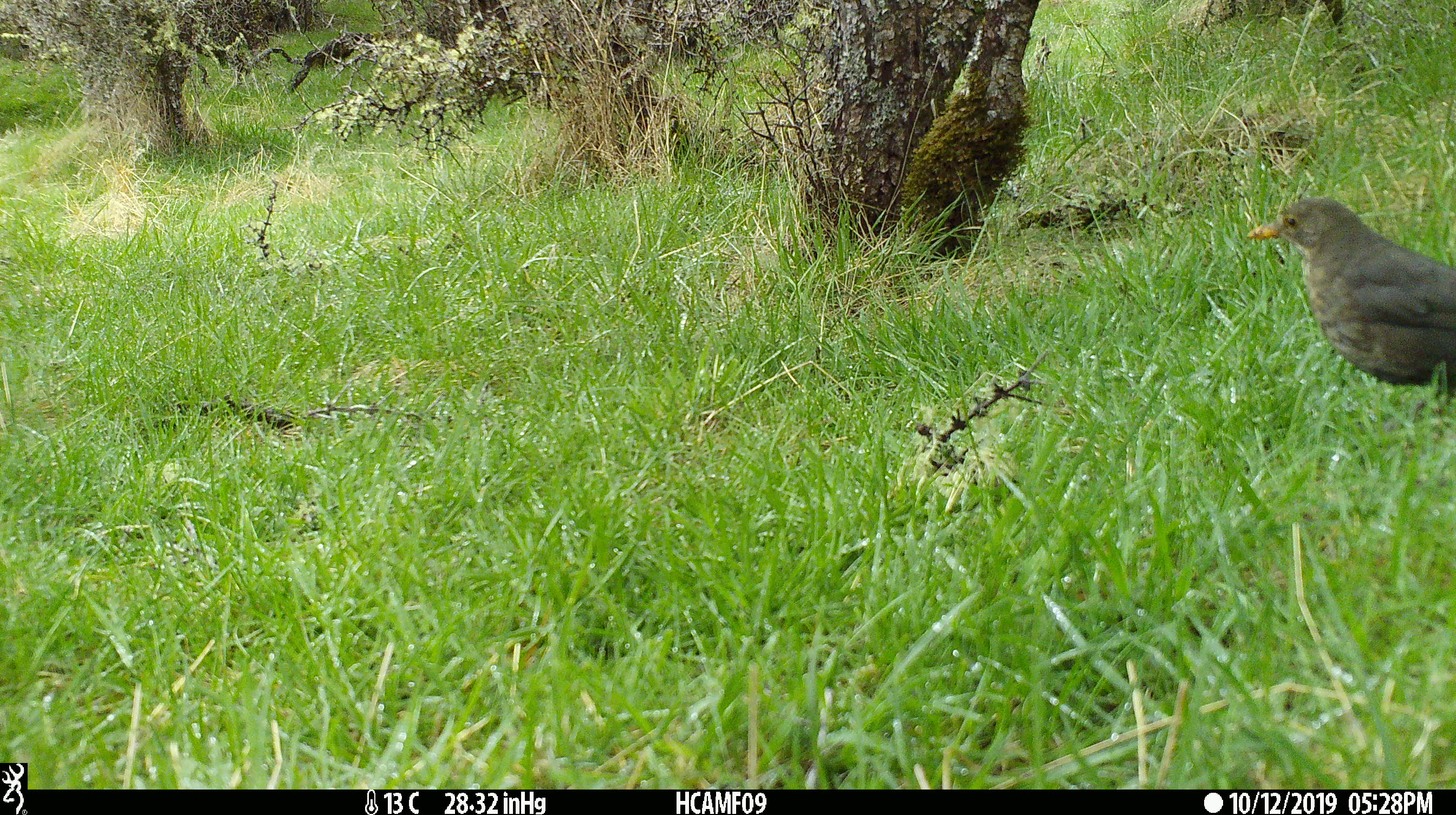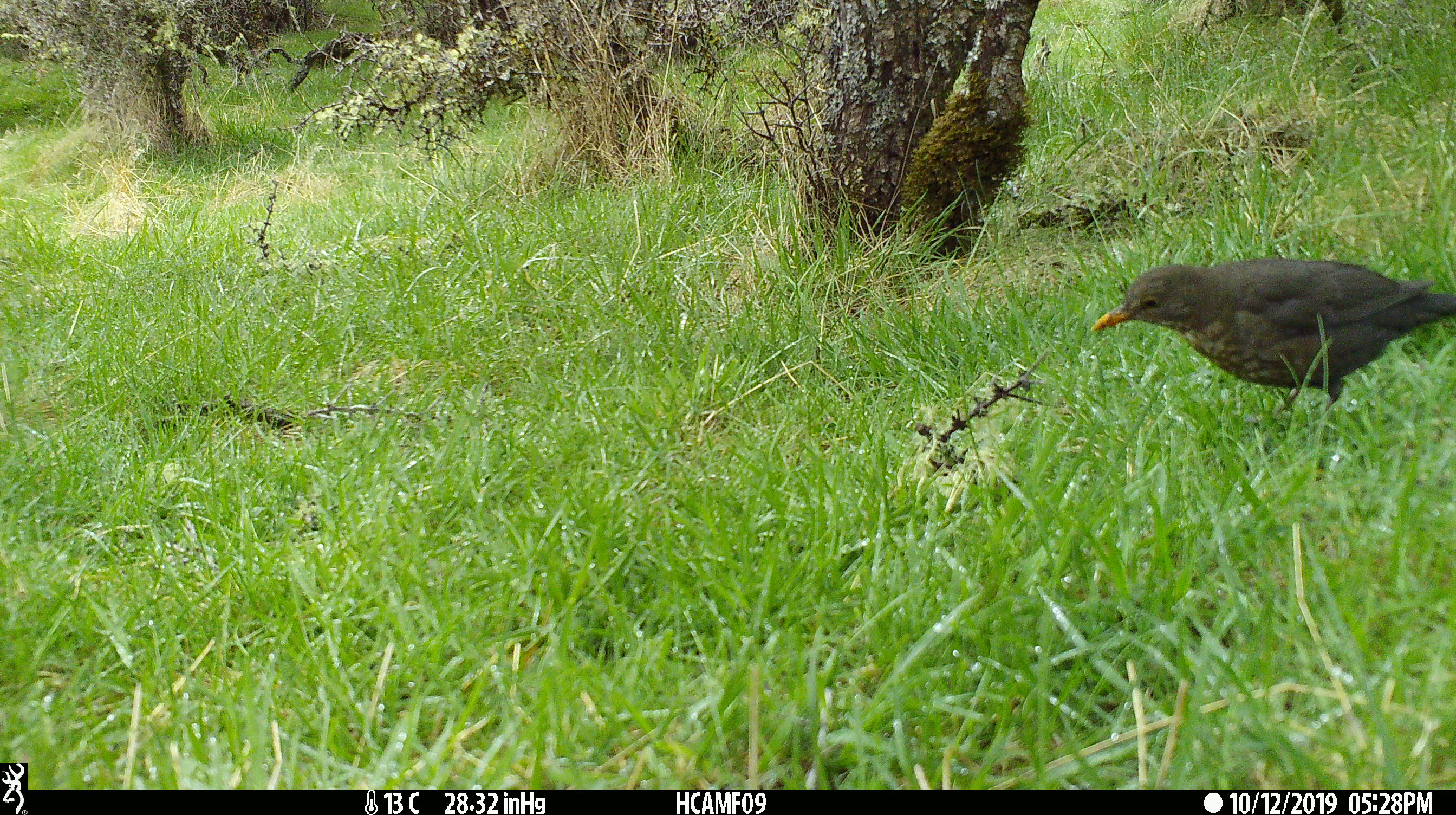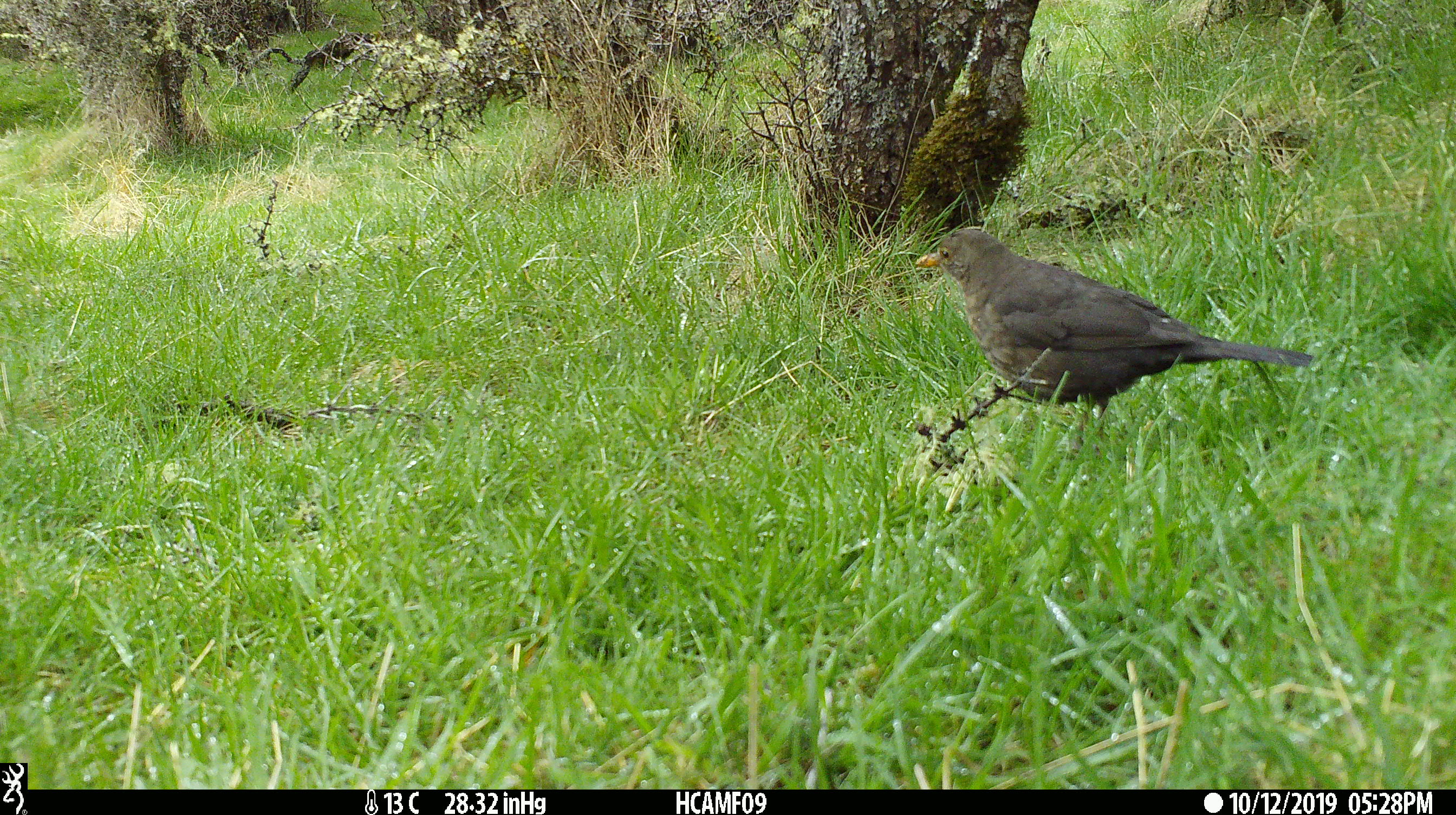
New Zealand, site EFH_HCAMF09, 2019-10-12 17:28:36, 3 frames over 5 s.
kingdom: Animalia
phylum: Chordata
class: Aves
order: Passeriformes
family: Turdidae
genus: Turdus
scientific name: Turdus merula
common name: eurasian blackbird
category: blackbird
Blackbird (eurasian blackbird) (Turdus merula).